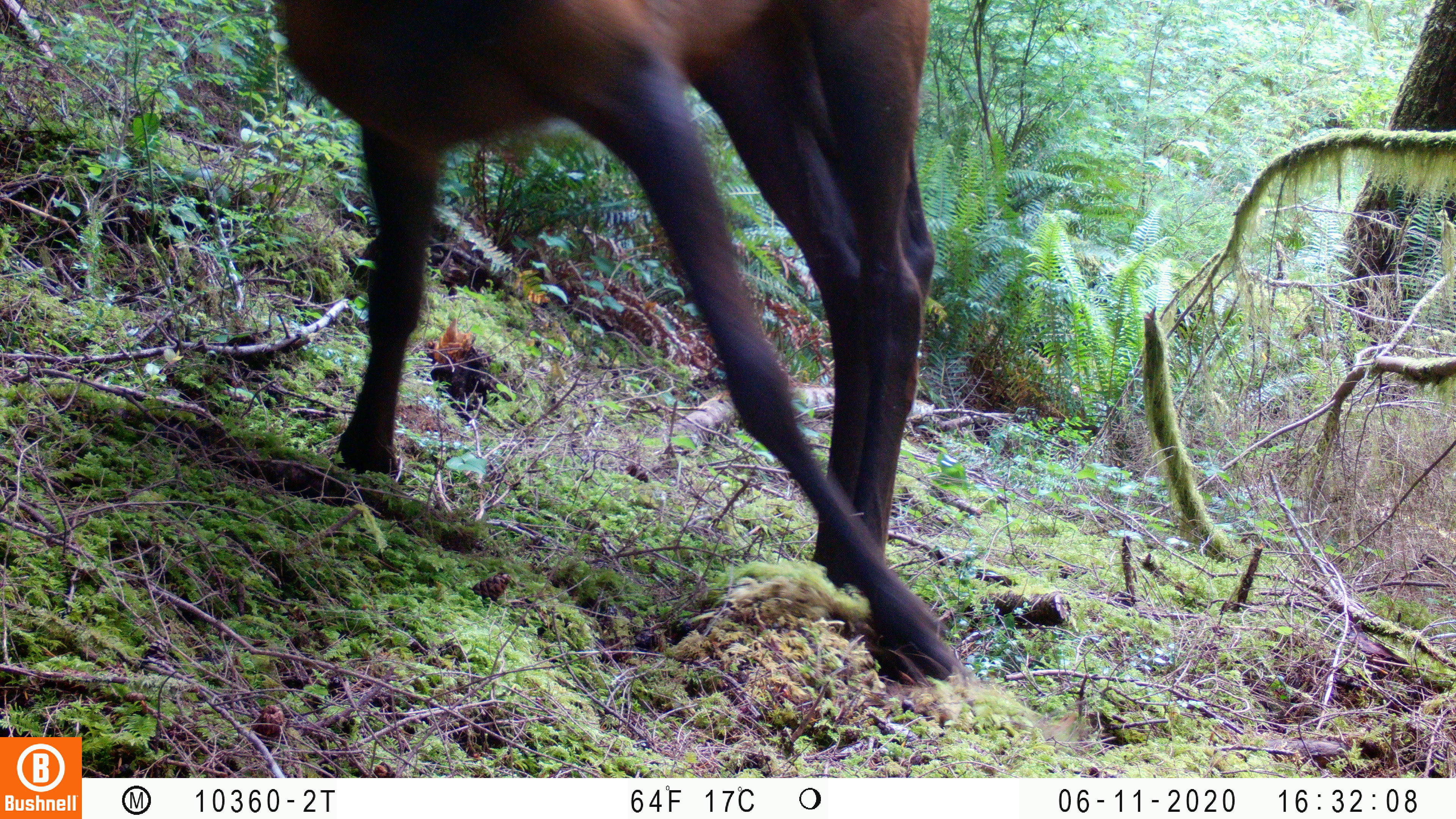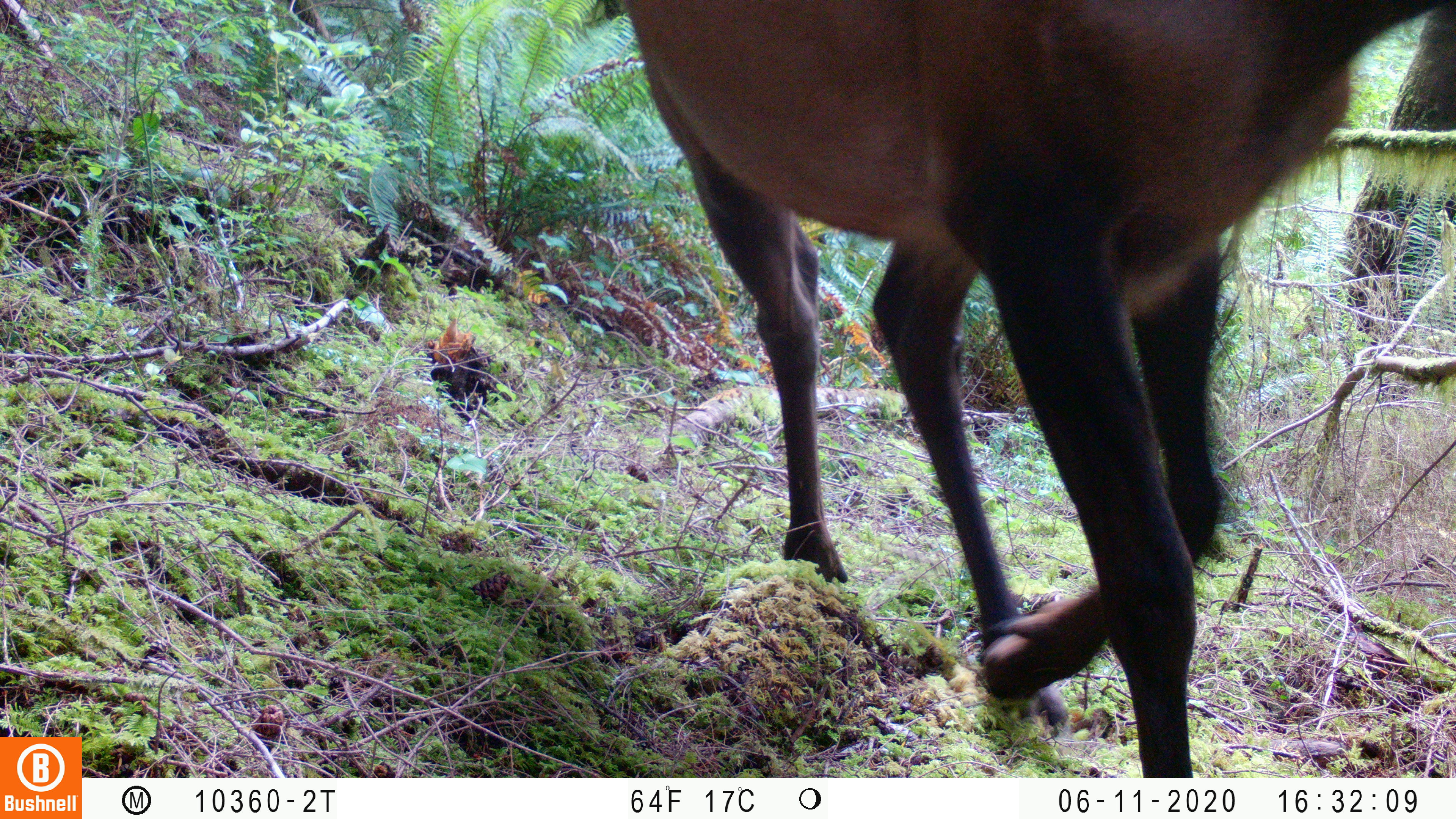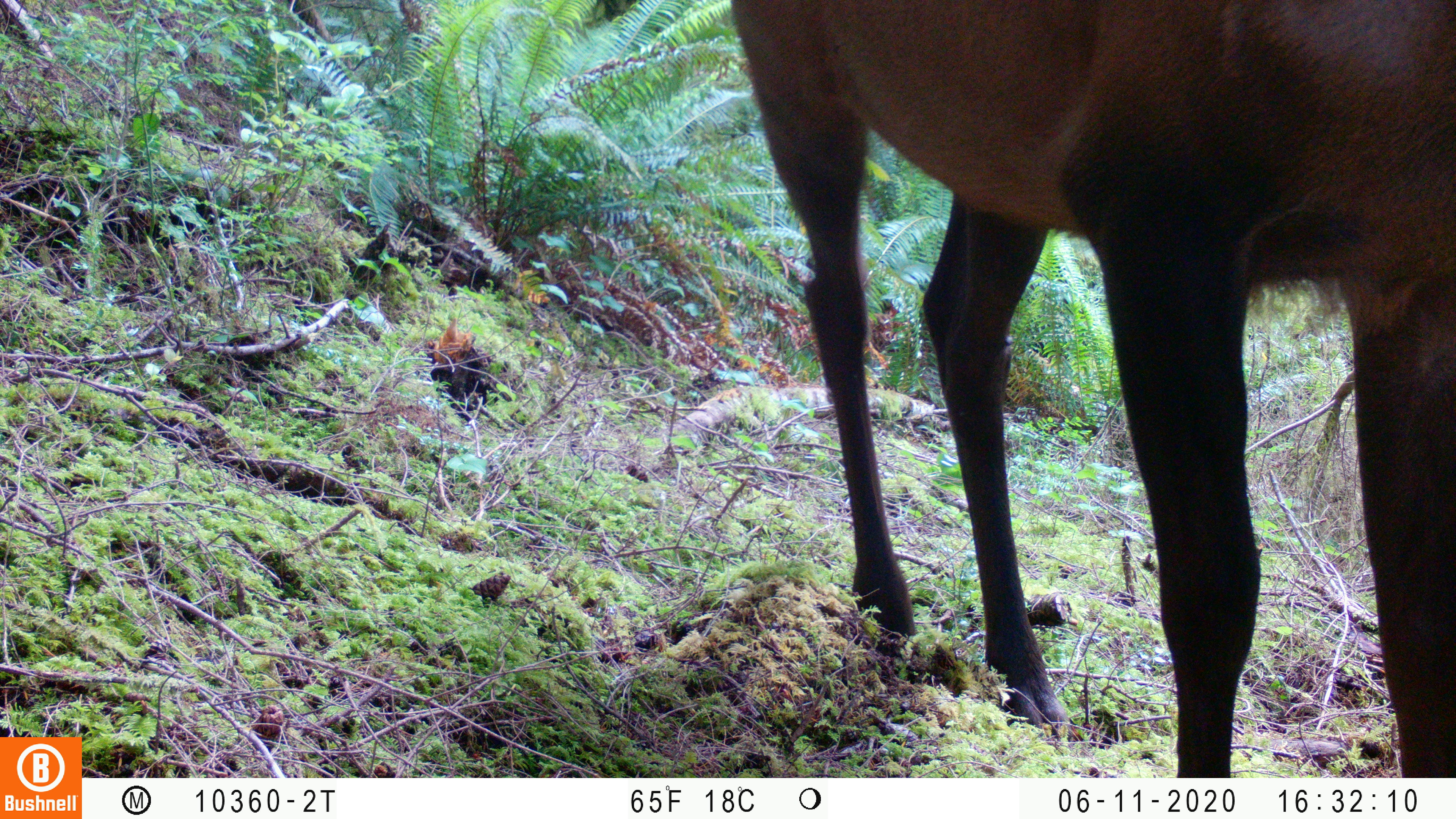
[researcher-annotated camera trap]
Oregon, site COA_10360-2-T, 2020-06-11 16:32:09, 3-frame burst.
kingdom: Animalia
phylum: Chordata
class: Mammalia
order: Artiodactyla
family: Cervidae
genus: Cervus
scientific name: Cervus canadensis roosevelti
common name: roosevelt elk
Roosevelt elk (Cervus canadensis roosevelti).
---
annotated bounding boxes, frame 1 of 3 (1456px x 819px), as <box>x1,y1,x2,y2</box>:
roosevelt elk: <box>270,0,958,691</box>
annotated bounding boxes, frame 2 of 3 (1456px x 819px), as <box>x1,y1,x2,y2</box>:
roosevelt elk: <box>626,0,1447,766</box>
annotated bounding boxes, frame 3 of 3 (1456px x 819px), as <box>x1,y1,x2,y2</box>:
roosevelt elk: <box>728,1,1453,774</box>